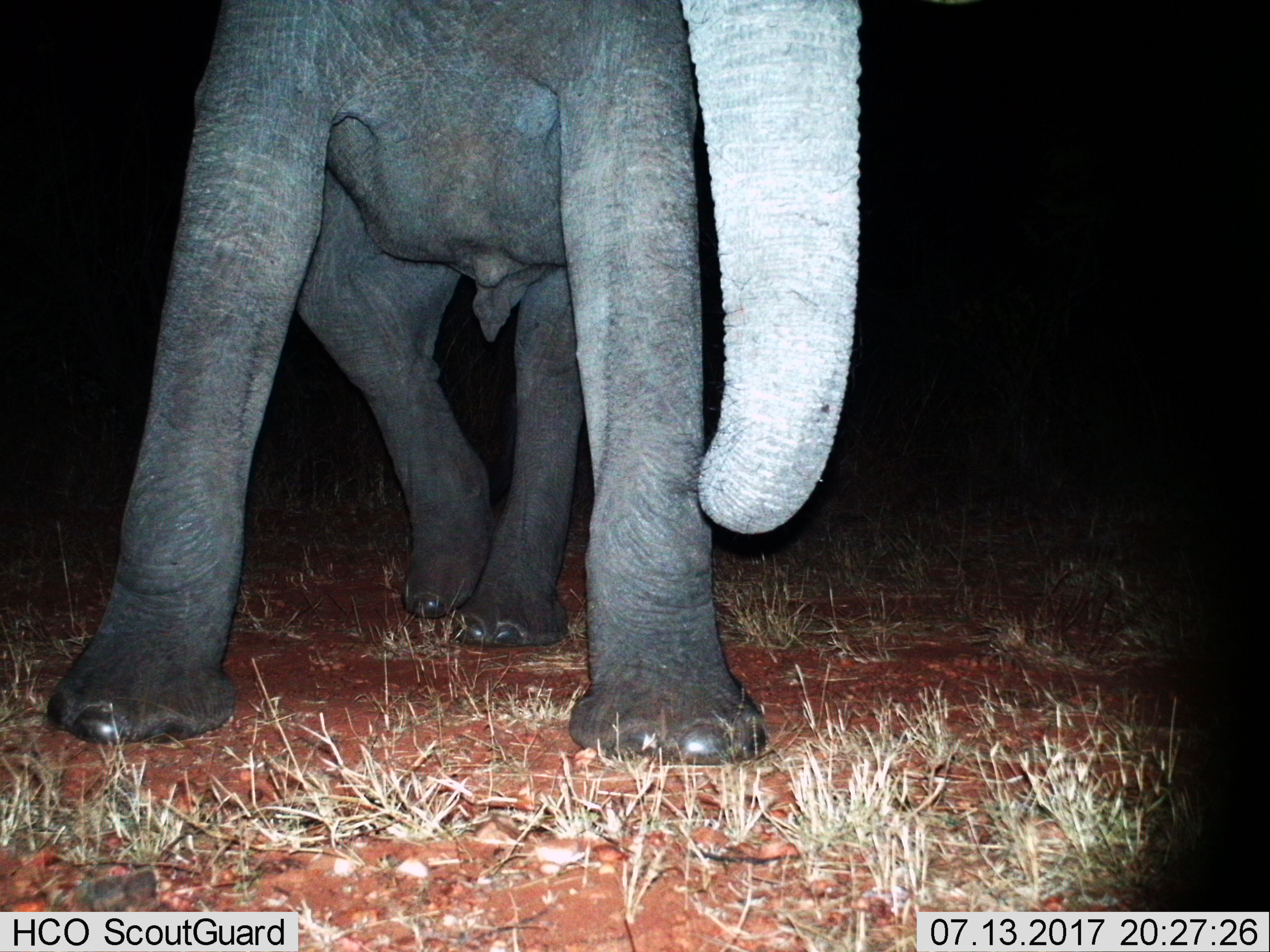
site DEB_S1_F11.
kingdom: Animalia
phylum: Chordata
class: Mammalia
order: Proboscidea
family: Elephantidae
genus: Loxodonta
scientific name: Loxodonta africana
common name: african bush elephant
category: elephant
Elephant (african bush elephant) (Loxodonta africana), count 1. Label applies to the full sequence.